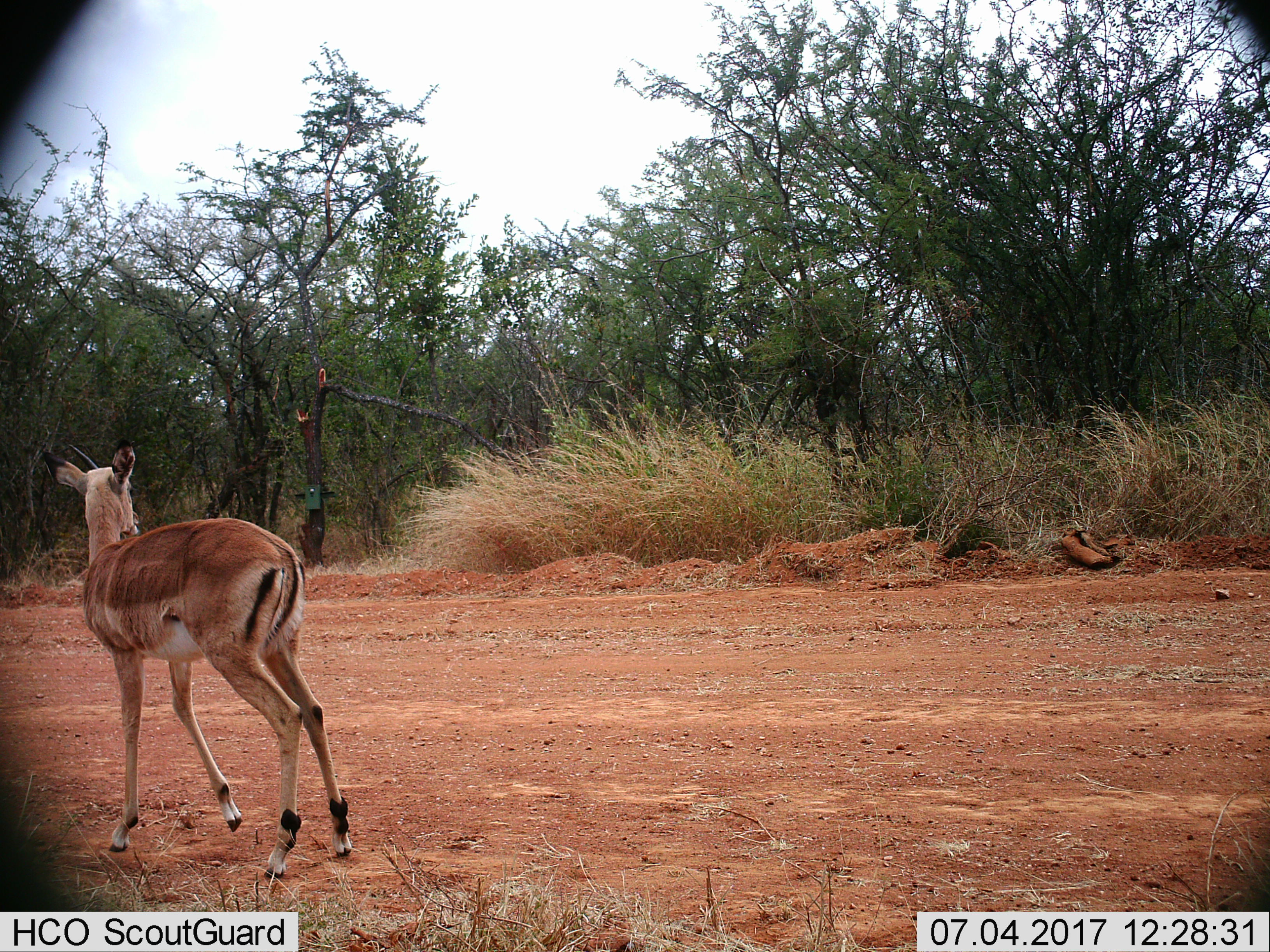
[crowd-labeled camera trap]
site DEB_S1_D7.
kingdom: Animalia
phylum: Chordata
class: Mammalia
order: Artiodactyla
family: Bovidae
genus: Aepyceros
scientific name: Aepyceros melampus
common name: impala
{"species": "impala (Aepyceros melampus)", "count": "1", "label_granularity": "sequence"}